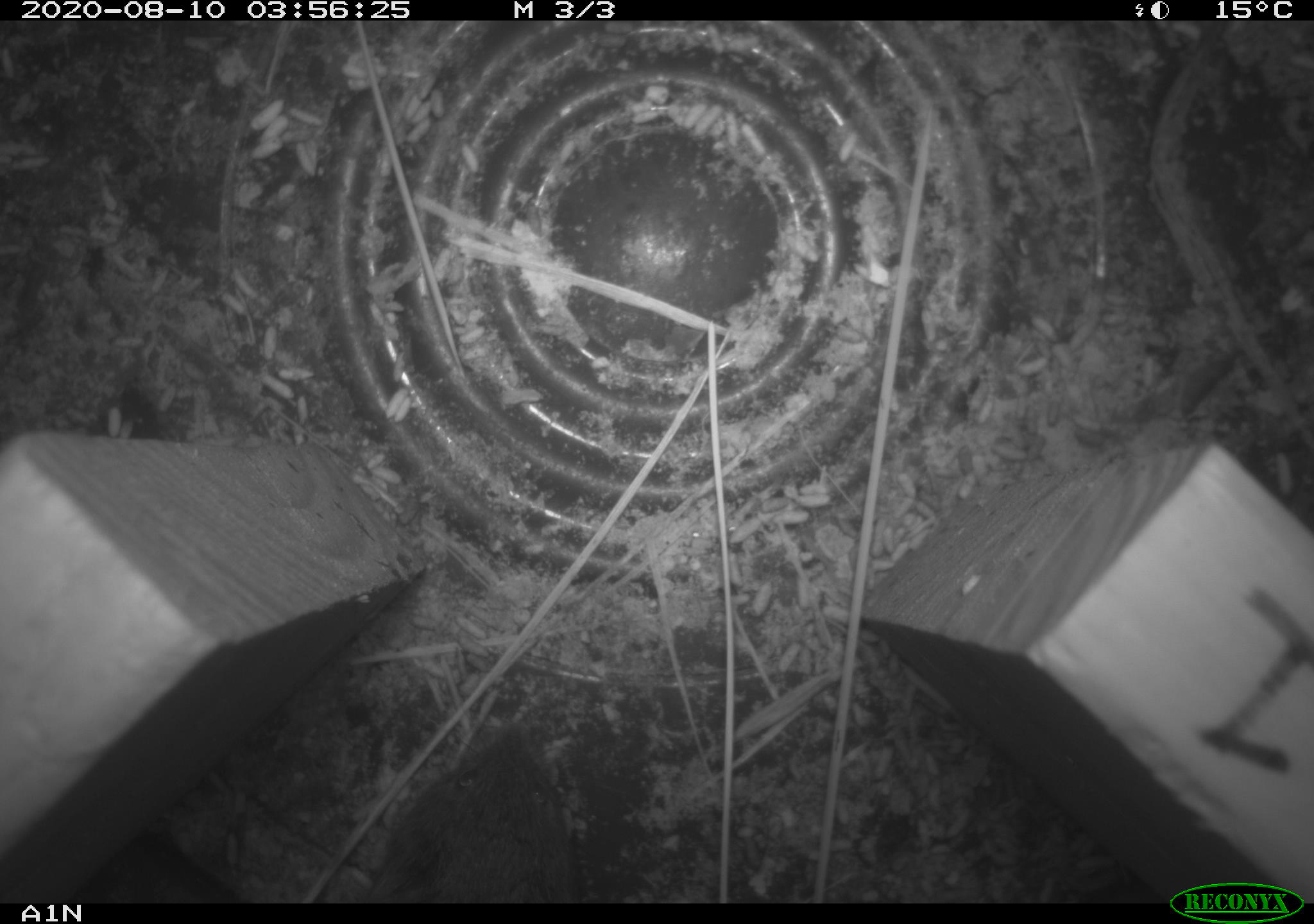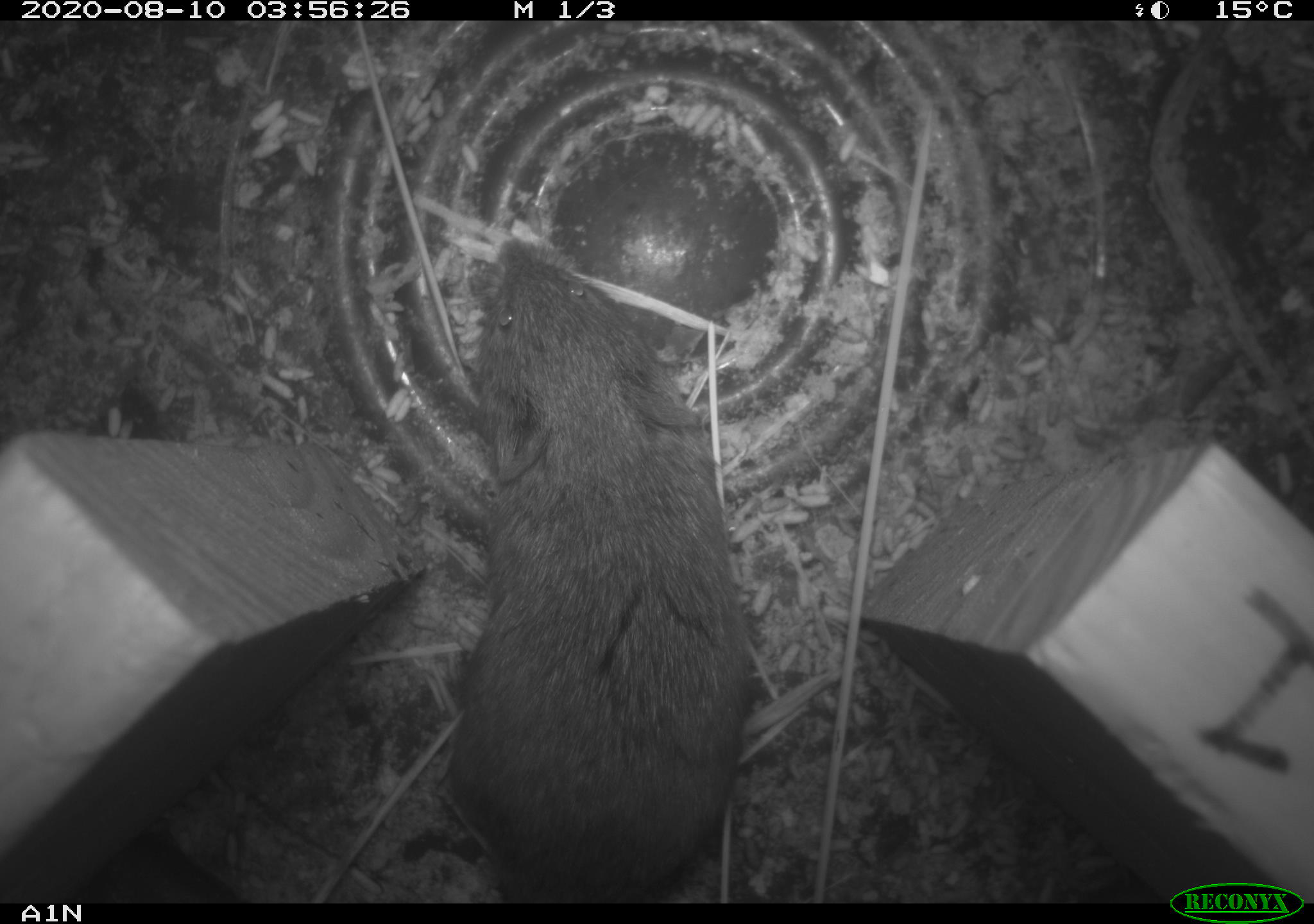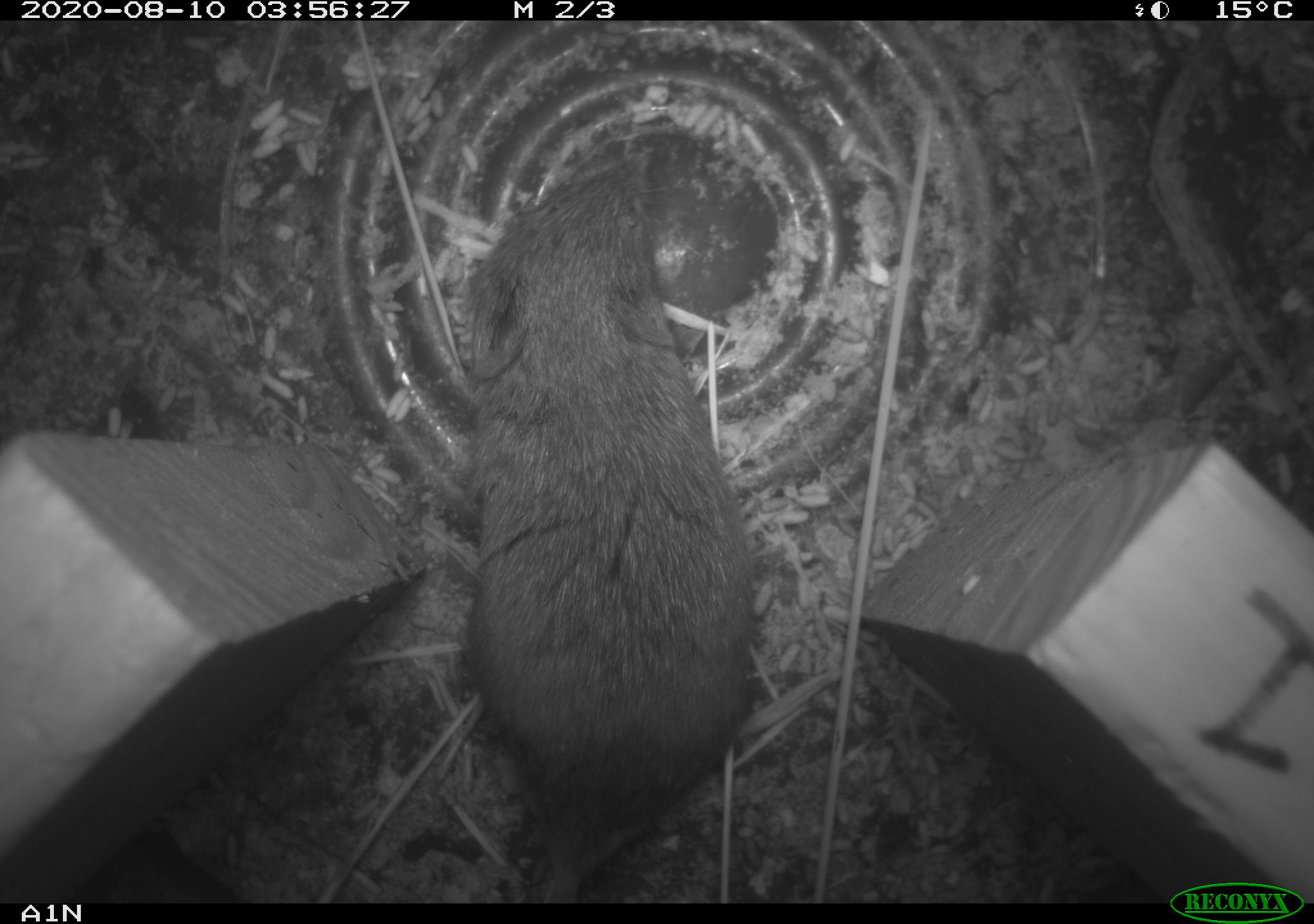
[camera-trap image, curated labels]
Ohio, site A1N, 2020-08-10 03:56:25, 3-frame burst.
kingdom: Animalia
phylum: Chordata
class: Mammalia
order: Rodentia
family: Cricetidae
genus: Microtus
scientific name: Microtus pennsylvanicus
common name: meadow vole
Meadow vole (Microtus pennsylvanicus).